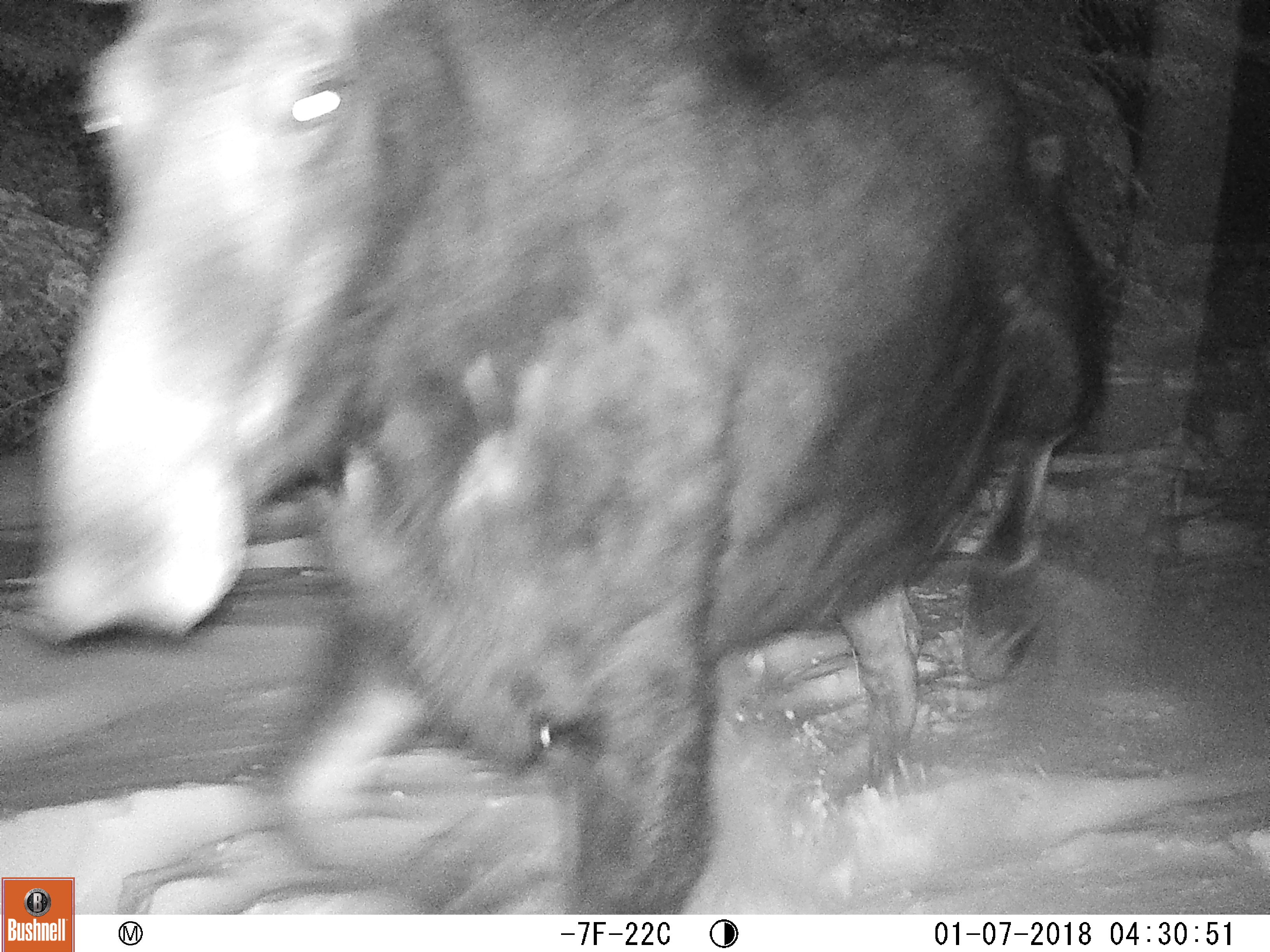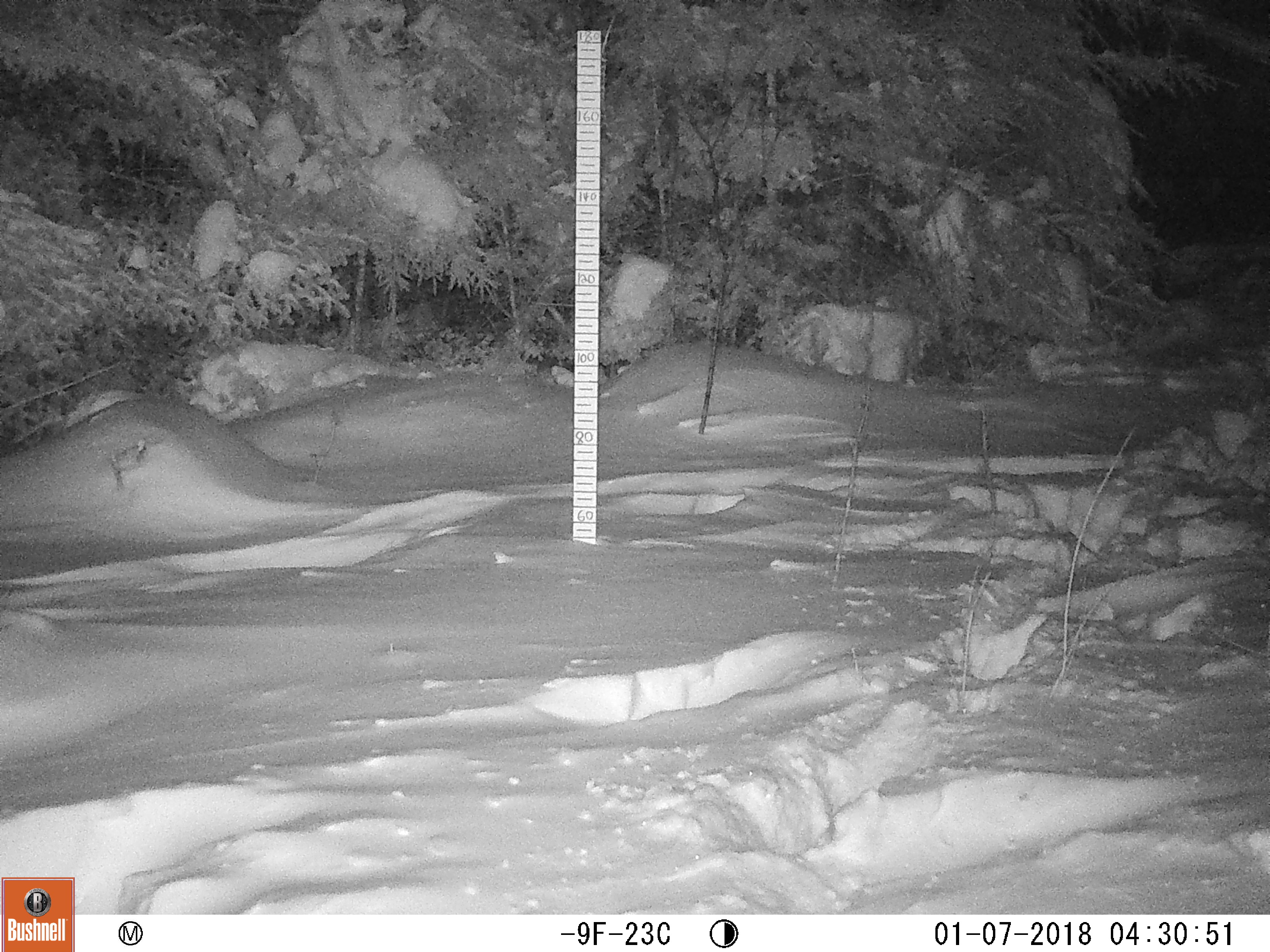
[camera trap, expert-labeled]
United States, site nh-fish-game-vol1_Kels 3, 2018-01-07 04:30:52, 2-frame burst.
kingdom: Animalia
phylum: Chordata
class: Mammalia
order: Artiodactyla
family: Cervidae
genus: Alces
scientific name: Alces alces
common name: moose